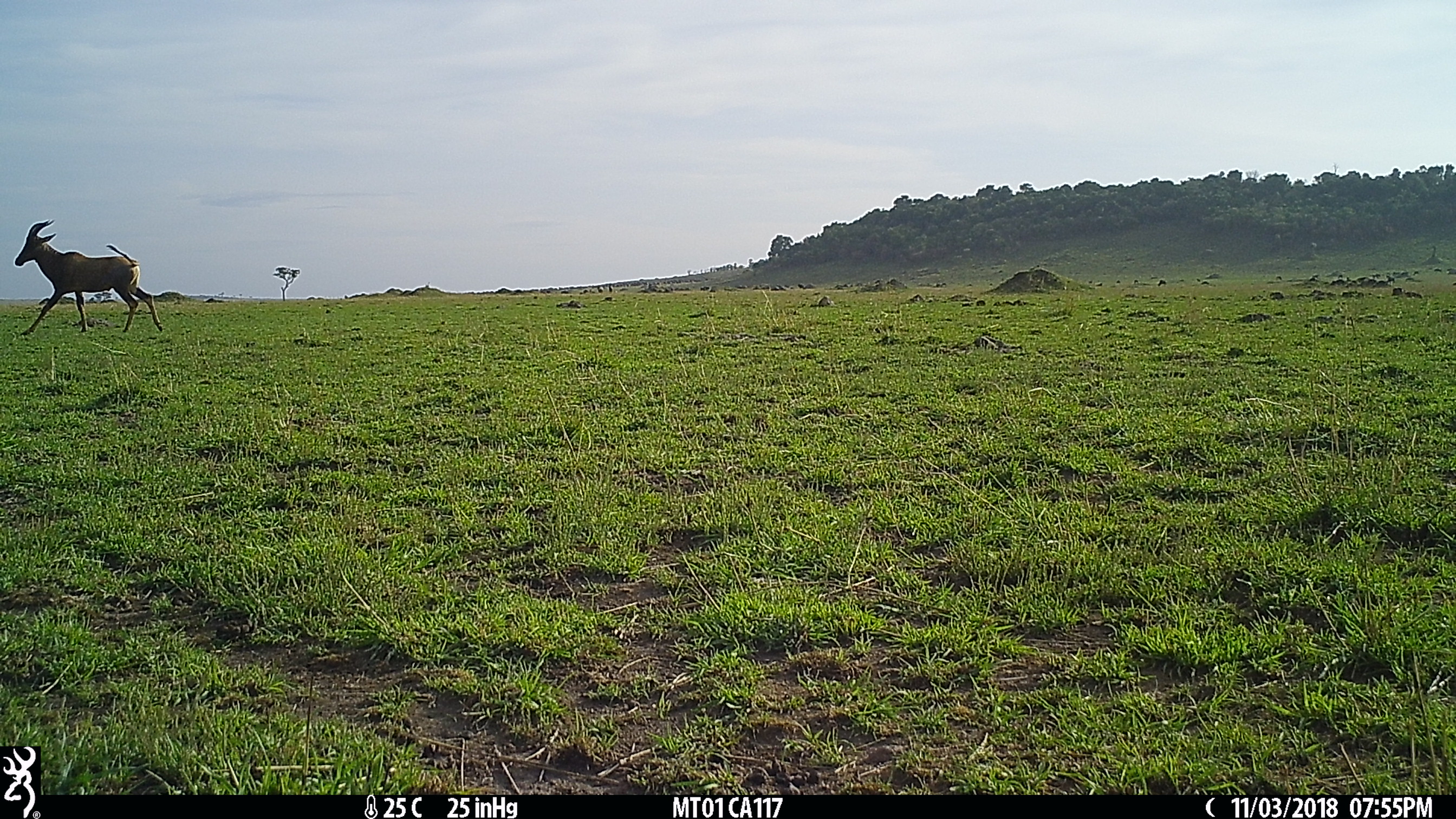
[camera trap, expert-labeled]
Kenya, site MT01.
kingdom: Animalia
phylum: Chordata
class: Mammalia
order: Artiodactyla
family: Bovidae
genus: Damaliscus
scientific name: Damaliscus lunatus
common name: topi